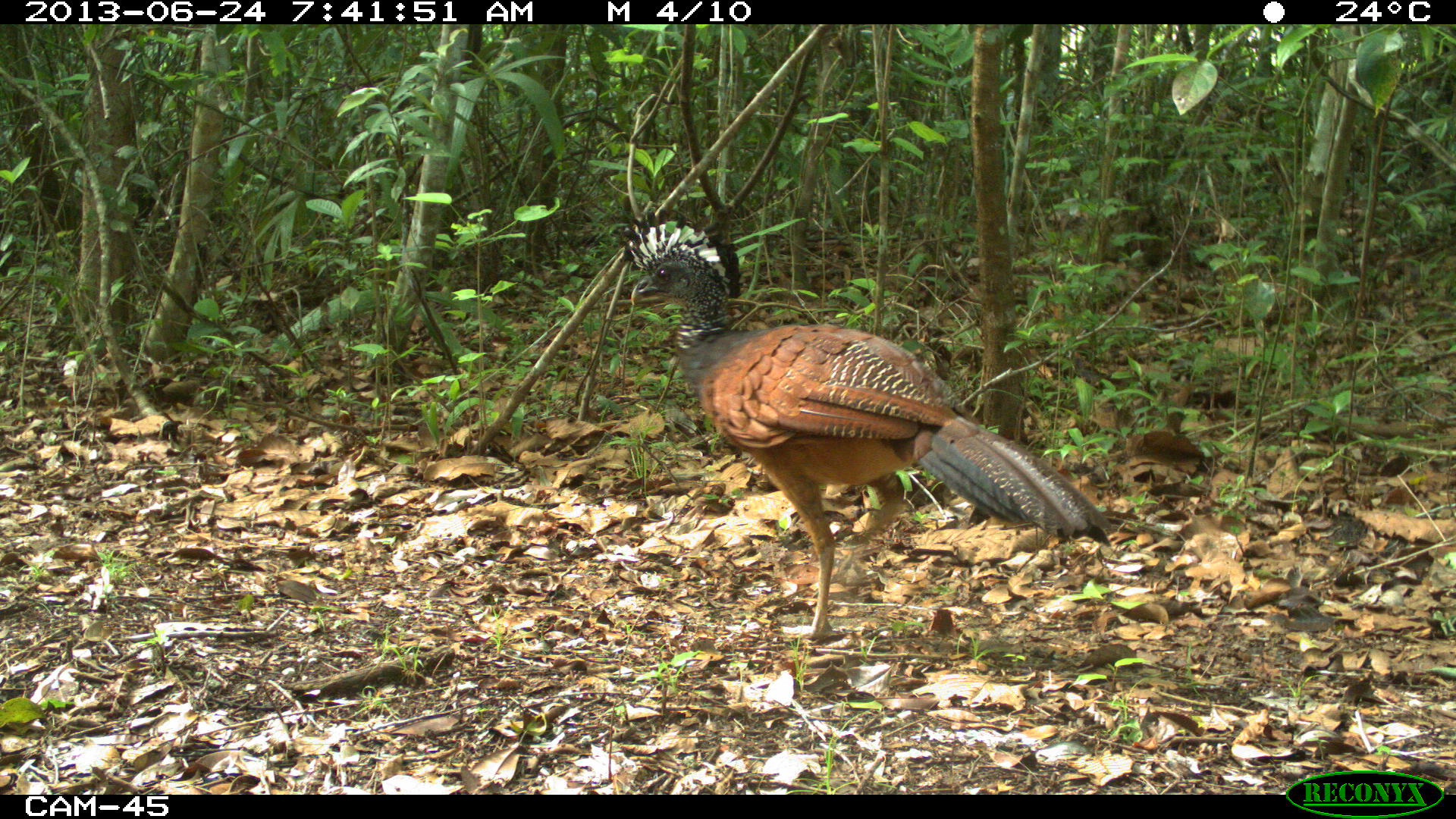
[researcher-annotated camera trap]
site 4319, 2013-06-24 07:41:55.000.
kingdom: Animalia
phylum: Chordata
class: Aves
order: Galliformes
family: Cracidae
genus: Crax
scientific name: Crax rubra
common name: great curassow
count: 1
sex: female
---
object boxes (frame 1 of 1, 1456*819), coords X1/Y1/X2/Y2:
crax rubra: 618/211/1113/641